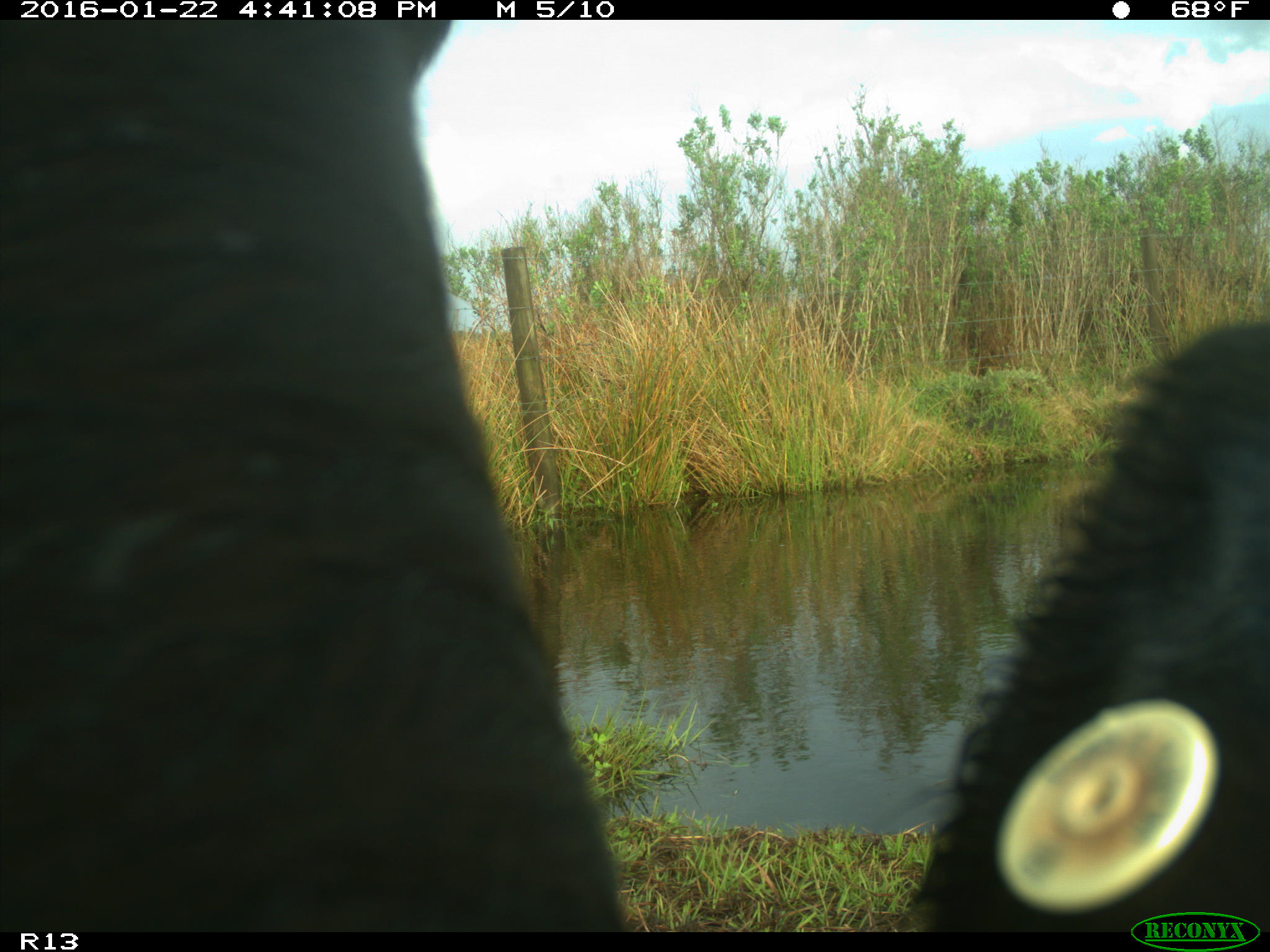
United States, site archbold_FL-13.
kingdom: Animalia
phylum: Chordata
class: Mammalia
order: Artiodactyla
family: Bovidae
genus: Bos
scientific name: Bos taurus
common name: domestic cow